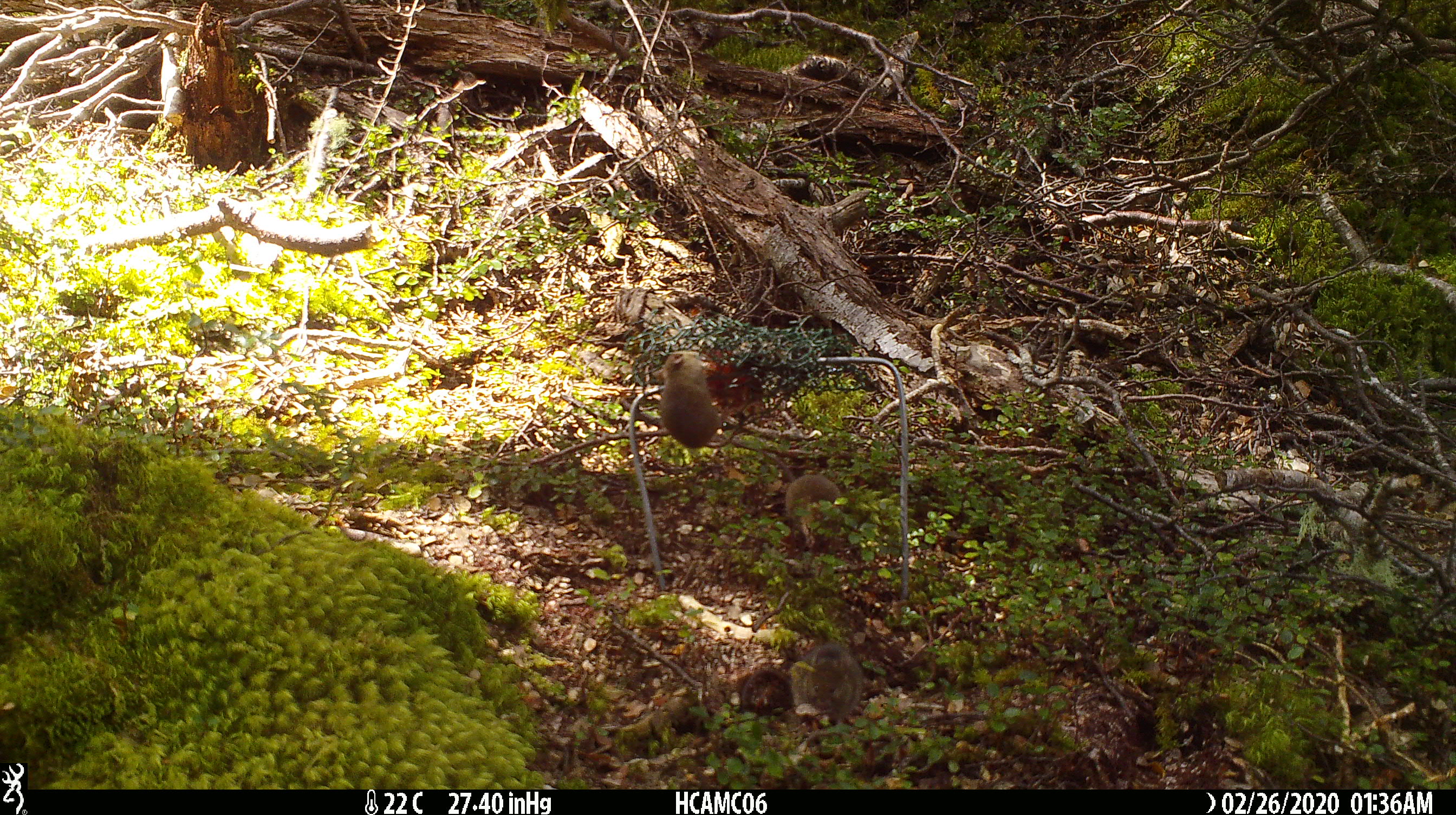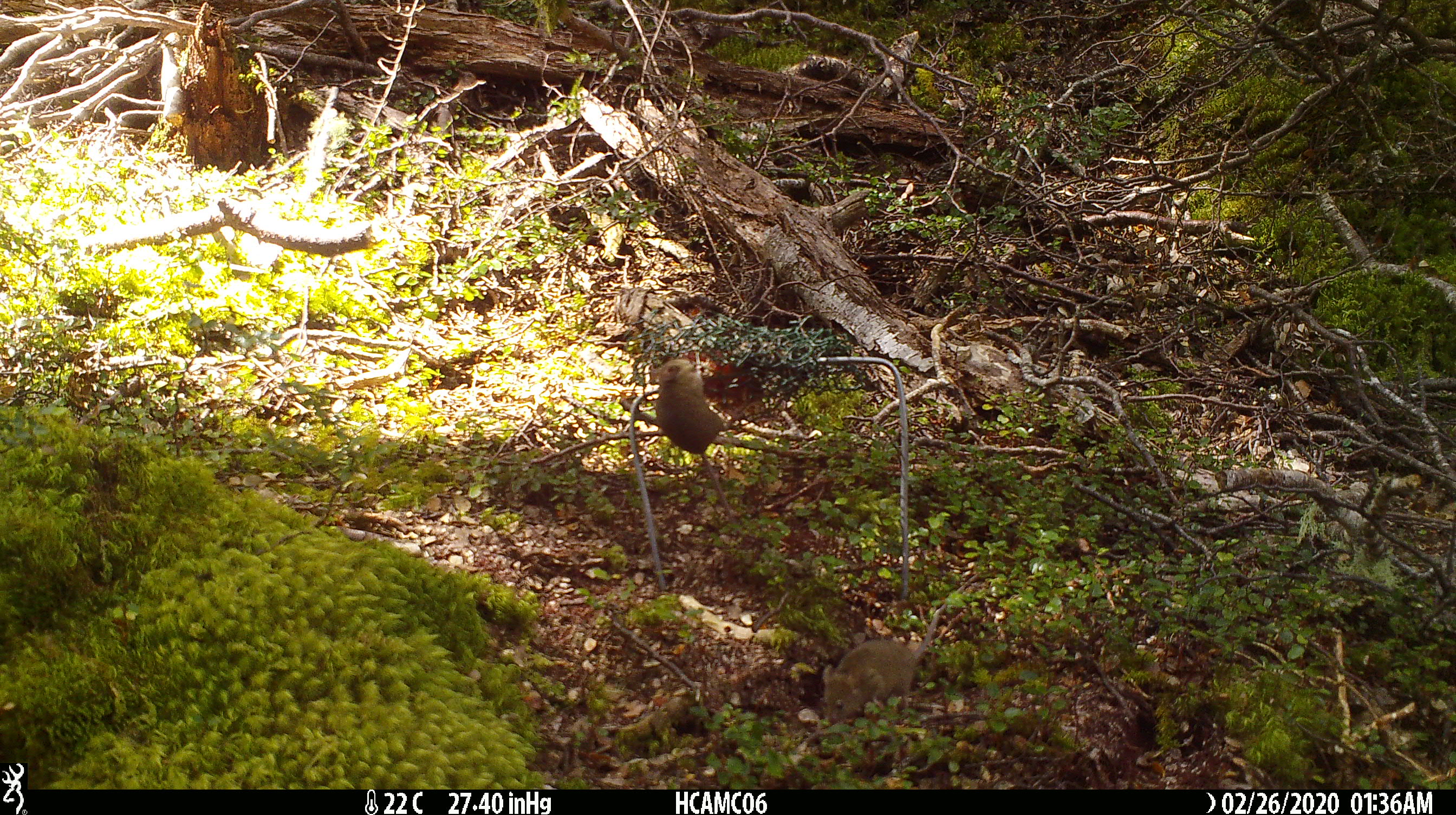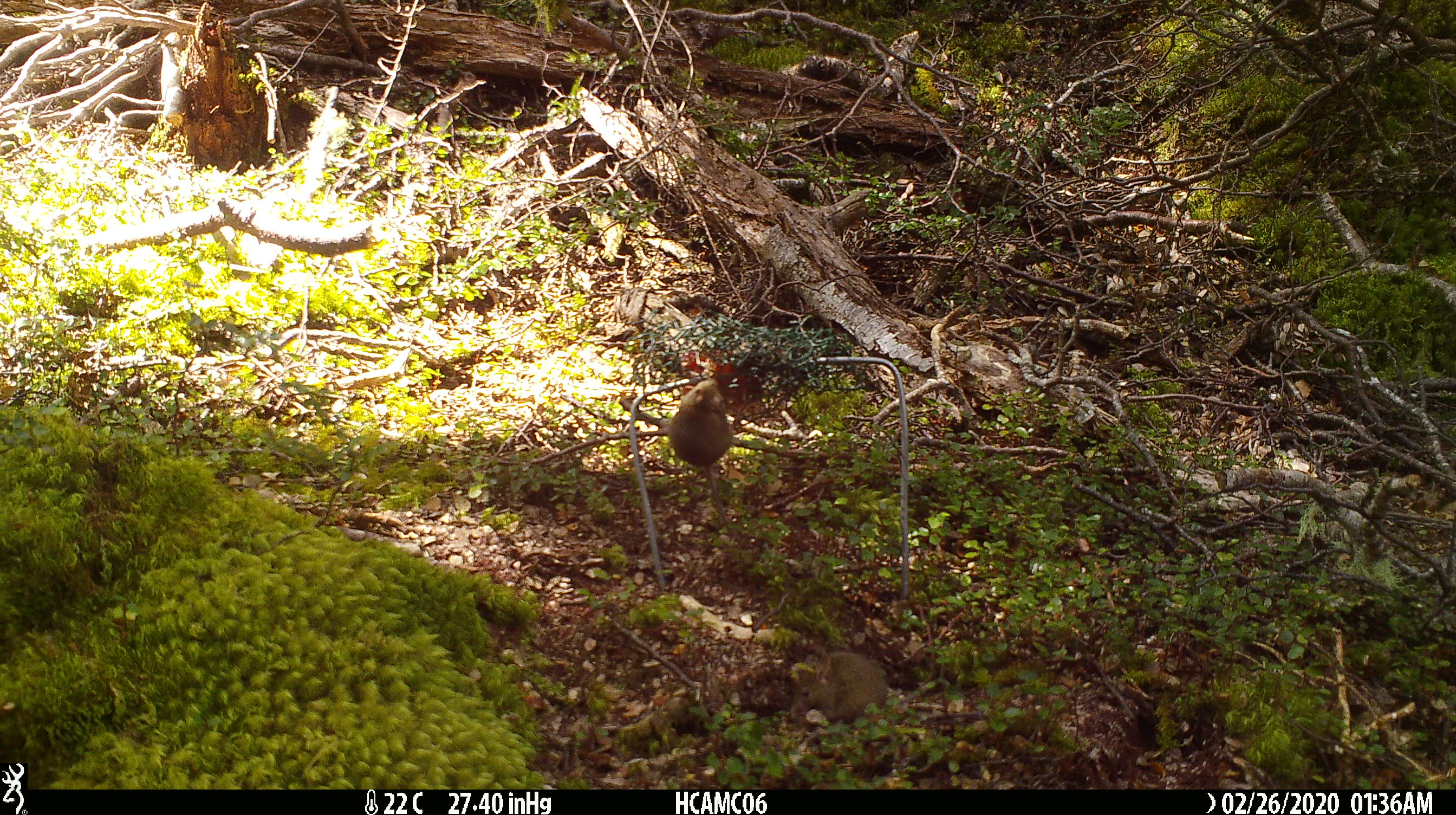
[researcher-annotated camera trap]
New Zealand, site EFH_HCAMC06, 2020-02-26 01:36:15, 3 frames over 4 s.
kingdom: Animalia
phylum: Chordata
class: Mammalia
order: Rodentia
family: Muridae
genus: Mus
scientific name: Mus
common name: mouse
Mouse (Mus).